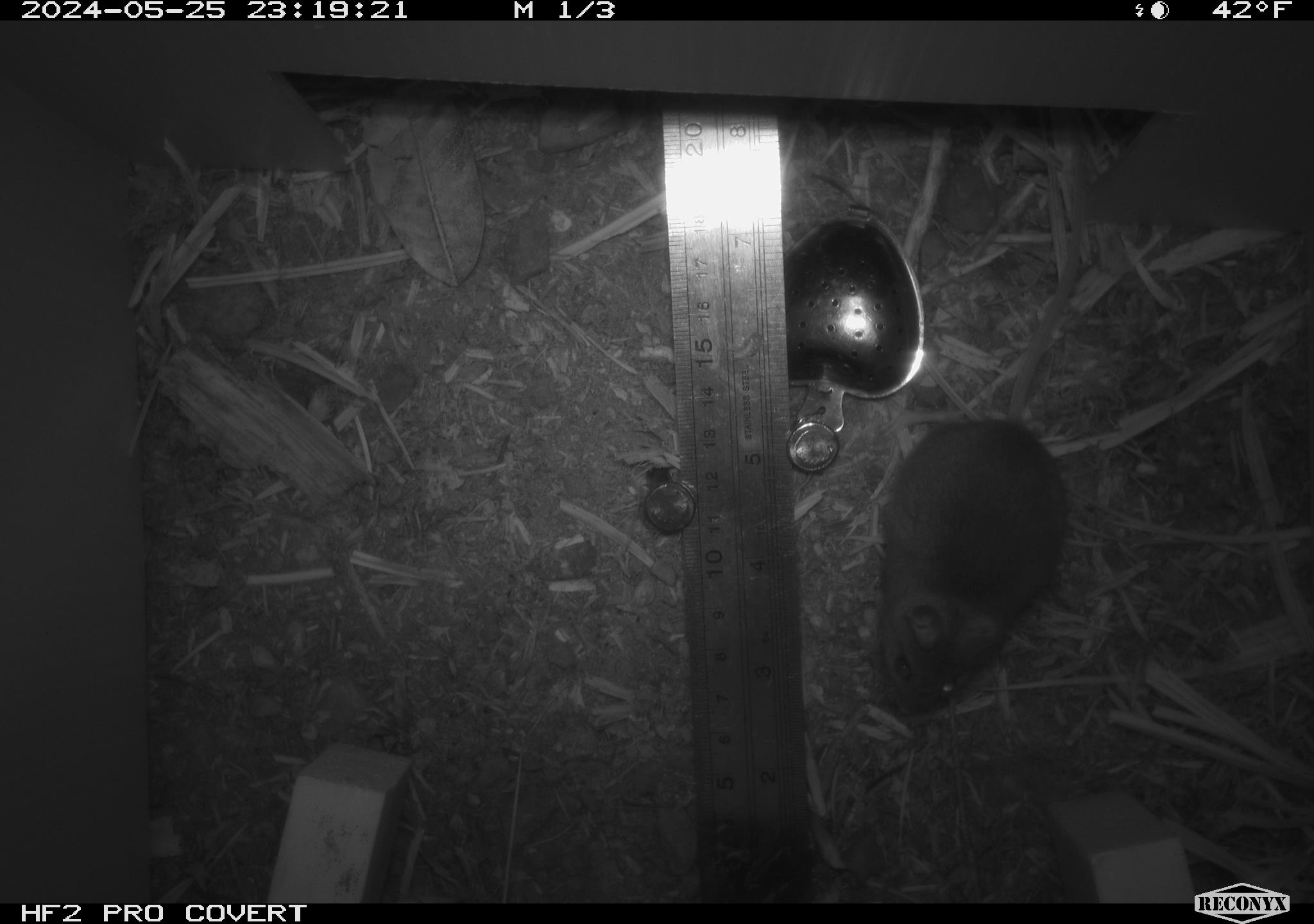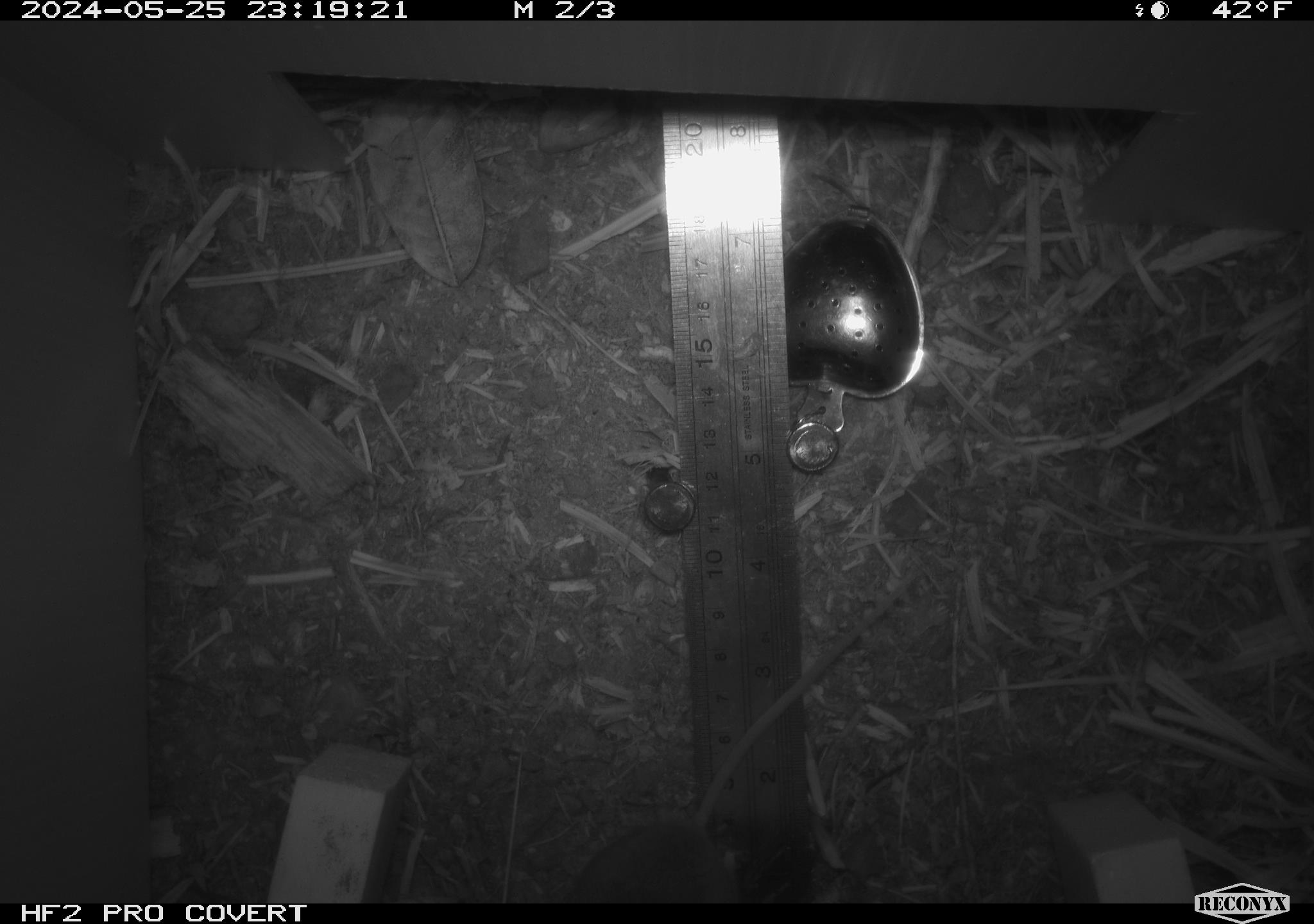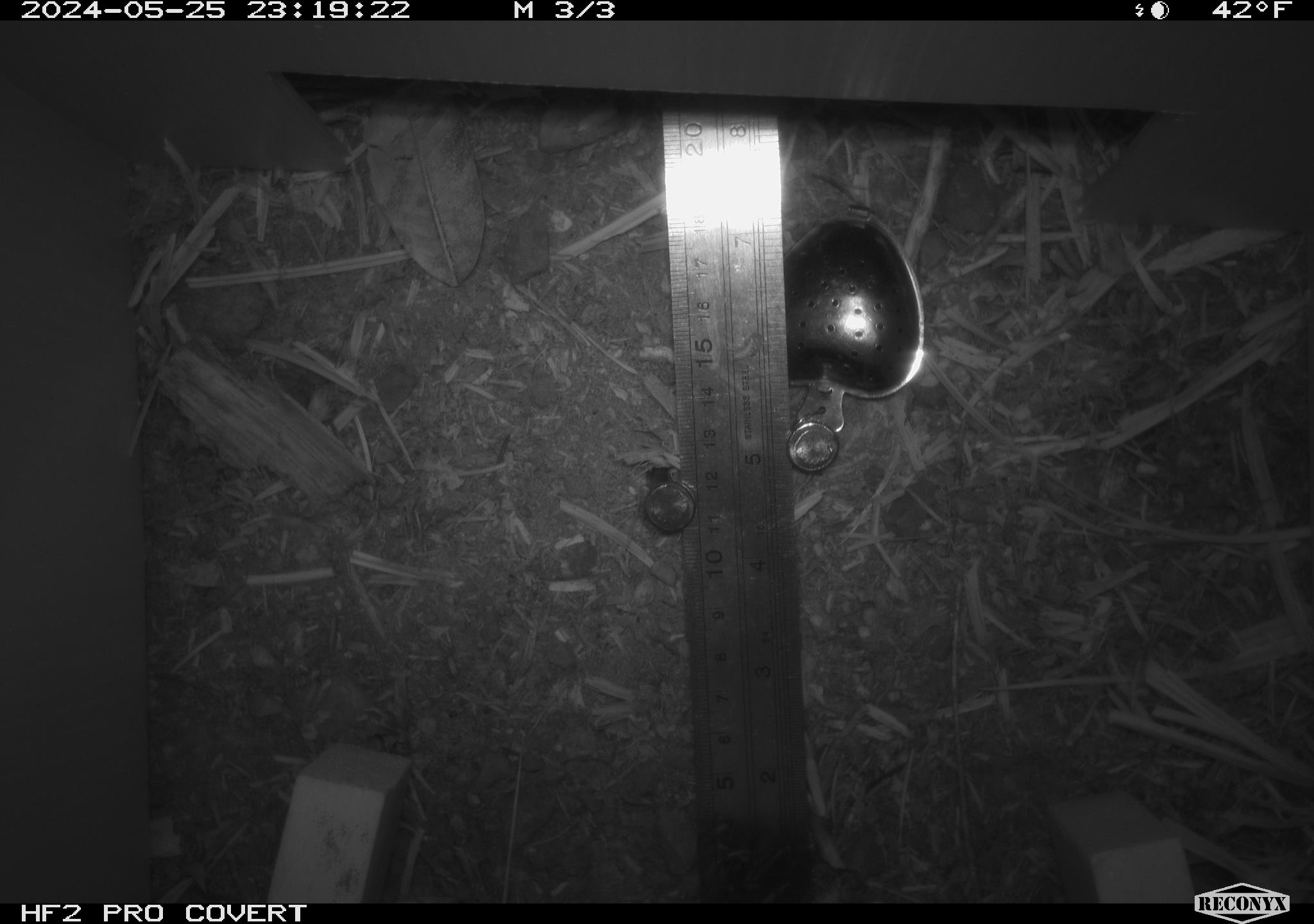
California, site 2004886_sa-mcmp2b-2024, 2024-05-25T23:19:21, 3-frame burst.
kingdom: Animalia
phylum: Chordata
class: Mammalia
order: Rodentia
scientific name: Rodentia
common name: mouse species